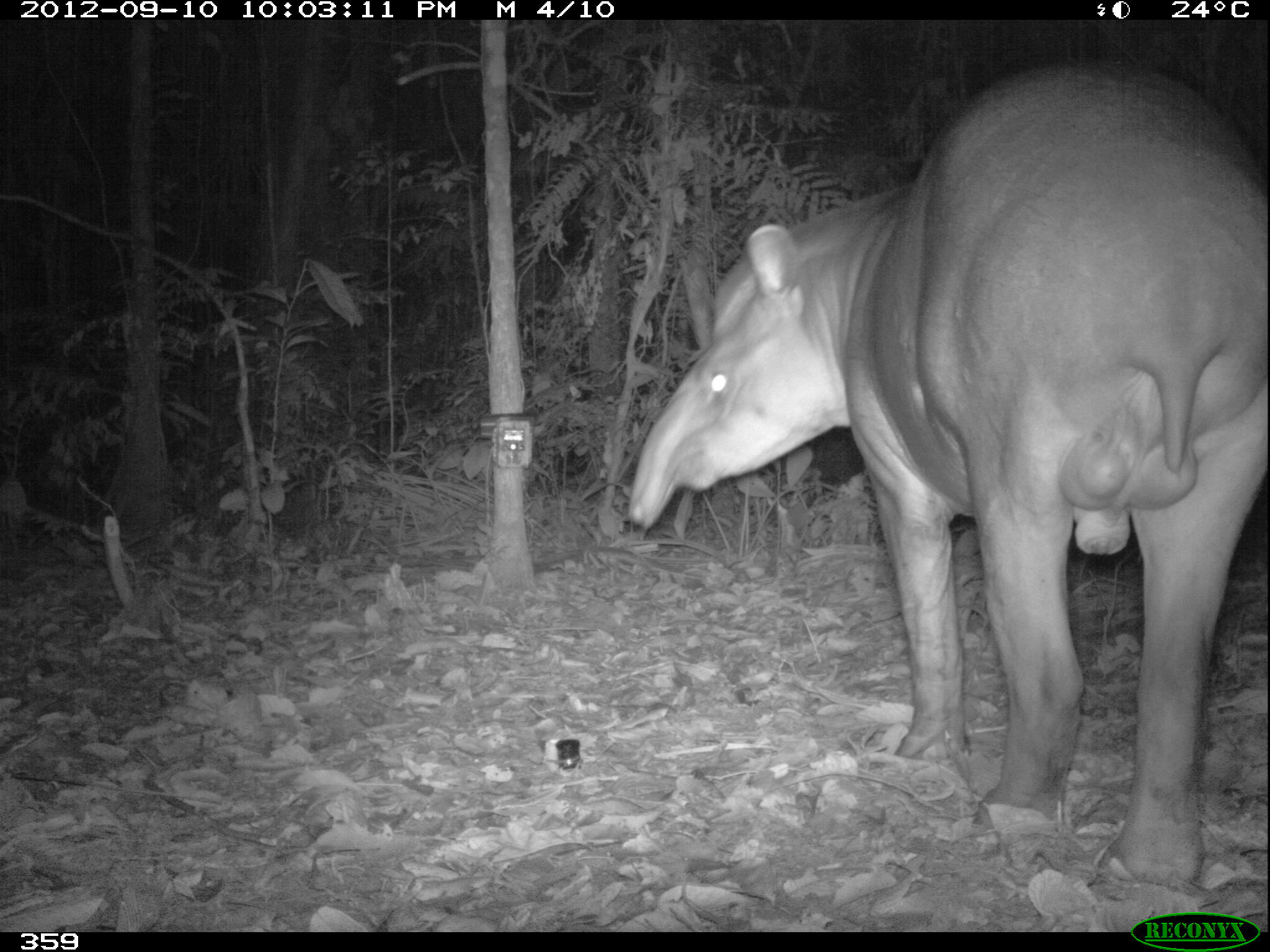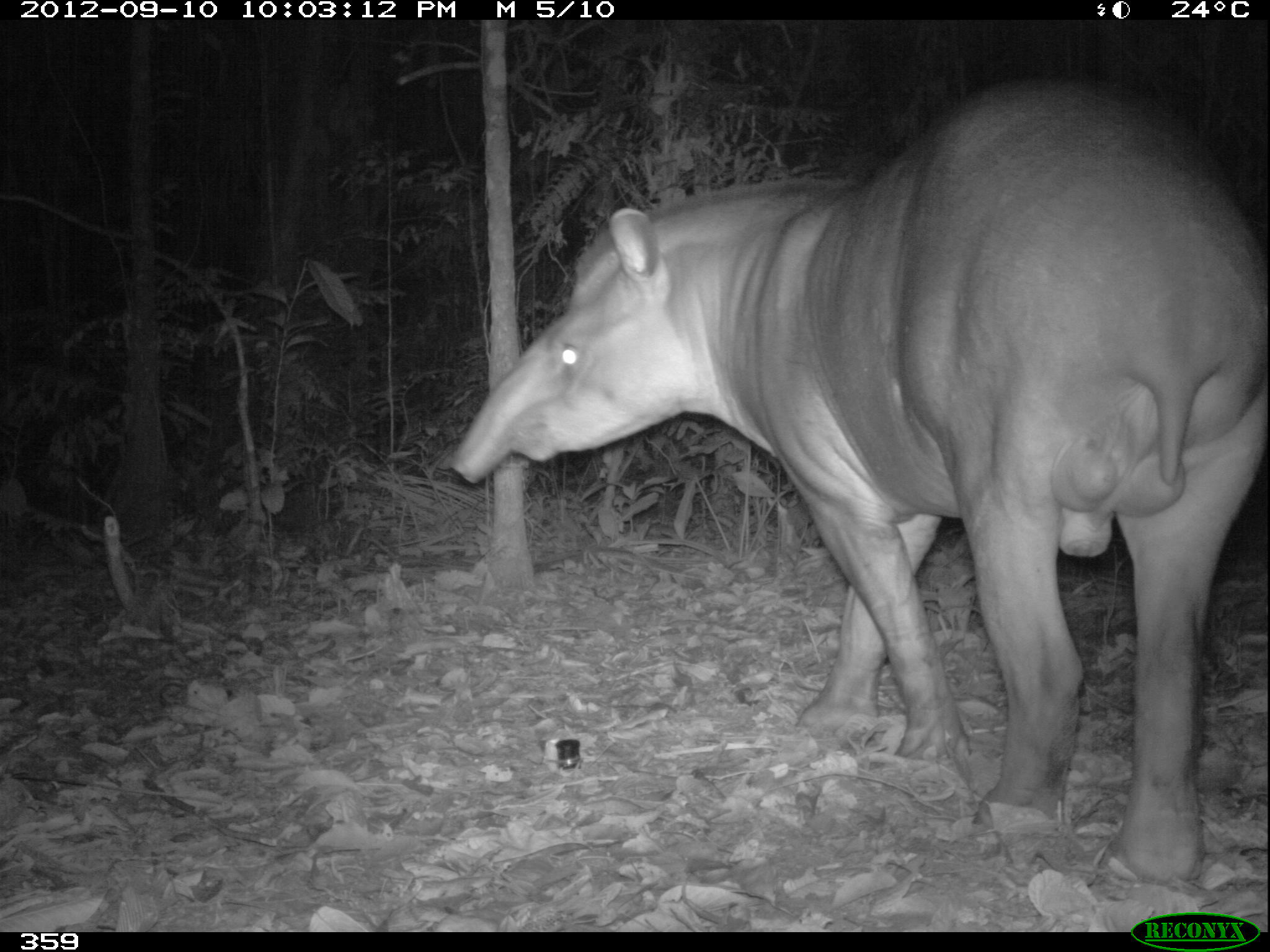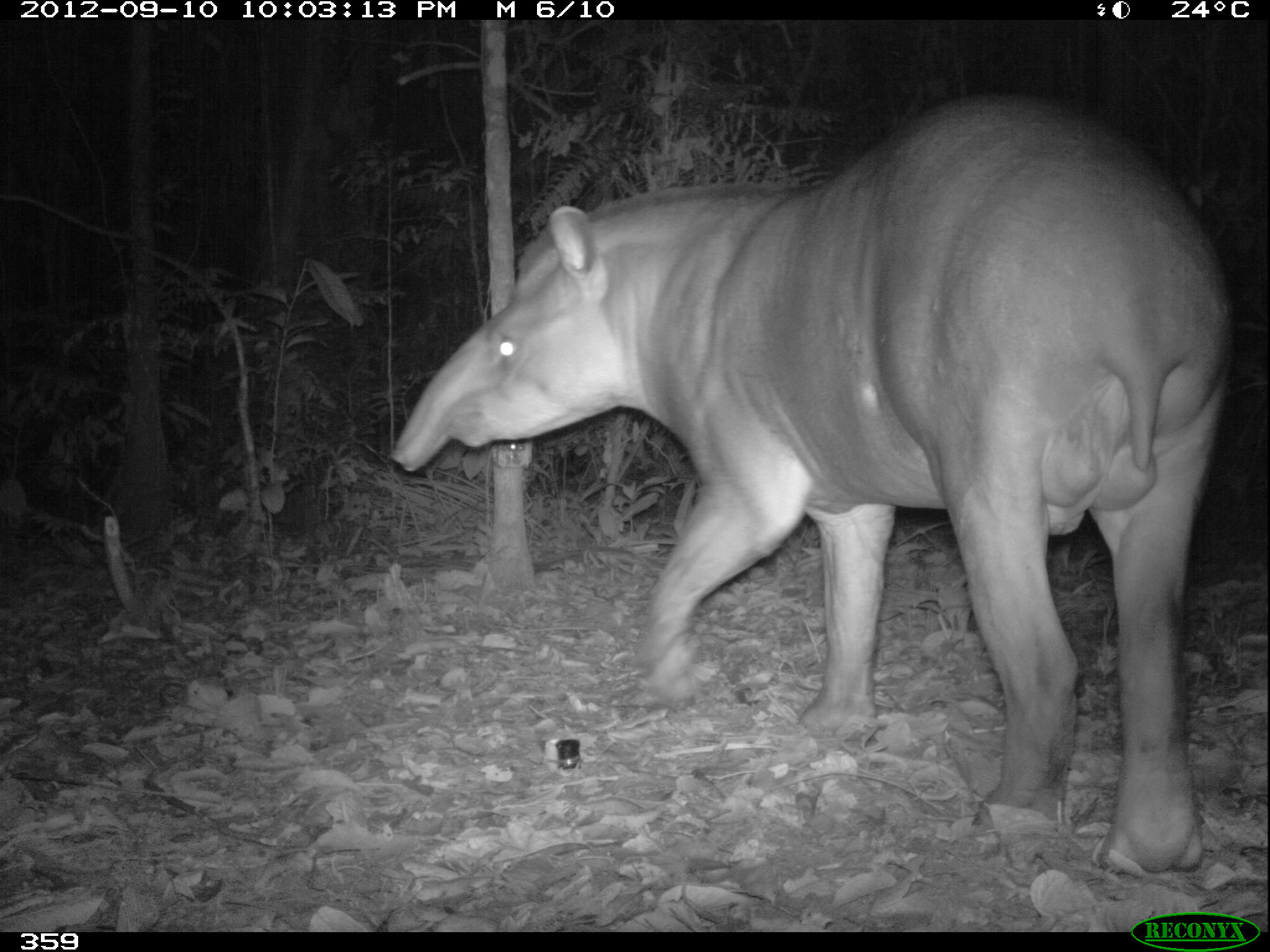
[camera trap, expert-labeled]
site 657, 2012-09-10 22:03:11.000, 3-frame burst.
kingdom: Animalia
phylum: Chordata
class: Mammalia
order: Perissodactyla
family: Tapiridae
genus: Tapirus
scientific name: Tapirus terrestris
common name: south american tapir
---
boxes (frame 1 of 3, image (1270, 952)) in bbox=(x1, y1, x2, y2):
tapirus terrestris: bbox=(628, 60, 1270, 886)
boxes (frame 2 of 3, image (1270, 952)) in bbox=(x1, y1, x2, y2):
tapirus terrestris: bbox=(448, 76, 1267, 887)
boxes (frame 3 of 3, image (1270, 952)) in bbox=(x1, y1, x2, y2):
tapirus terrestris: bbox=(389, 90, 1229, 876)